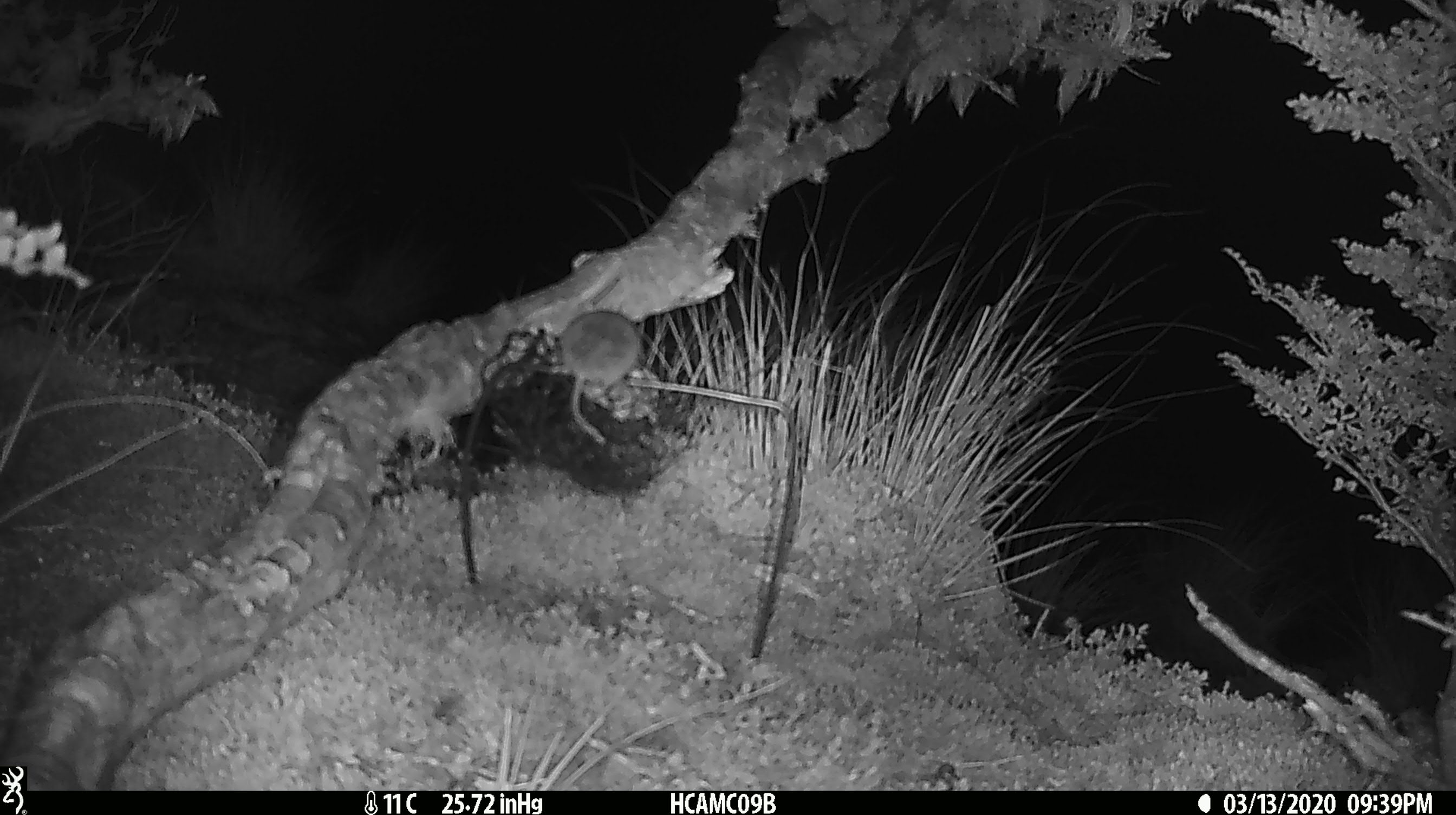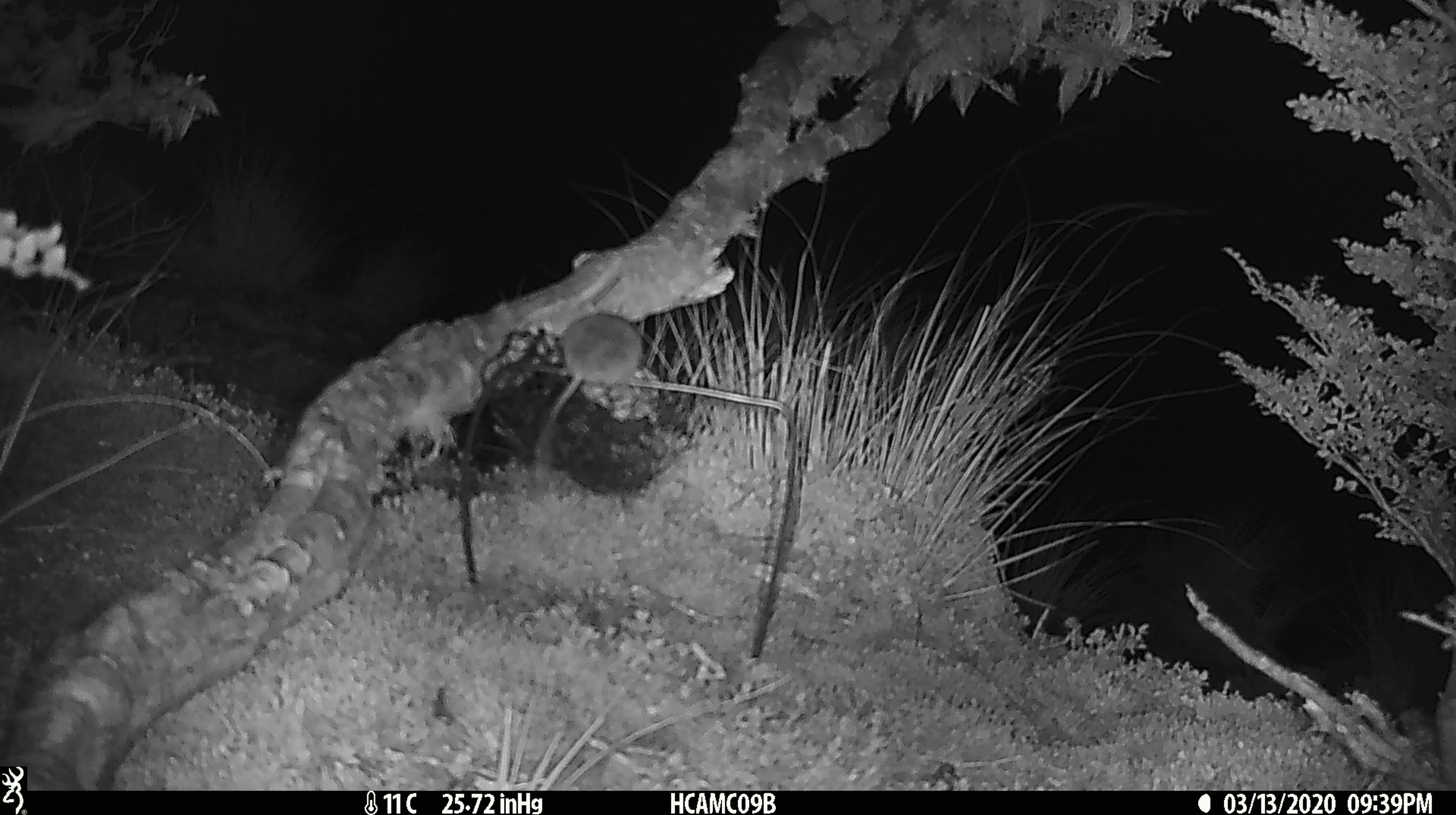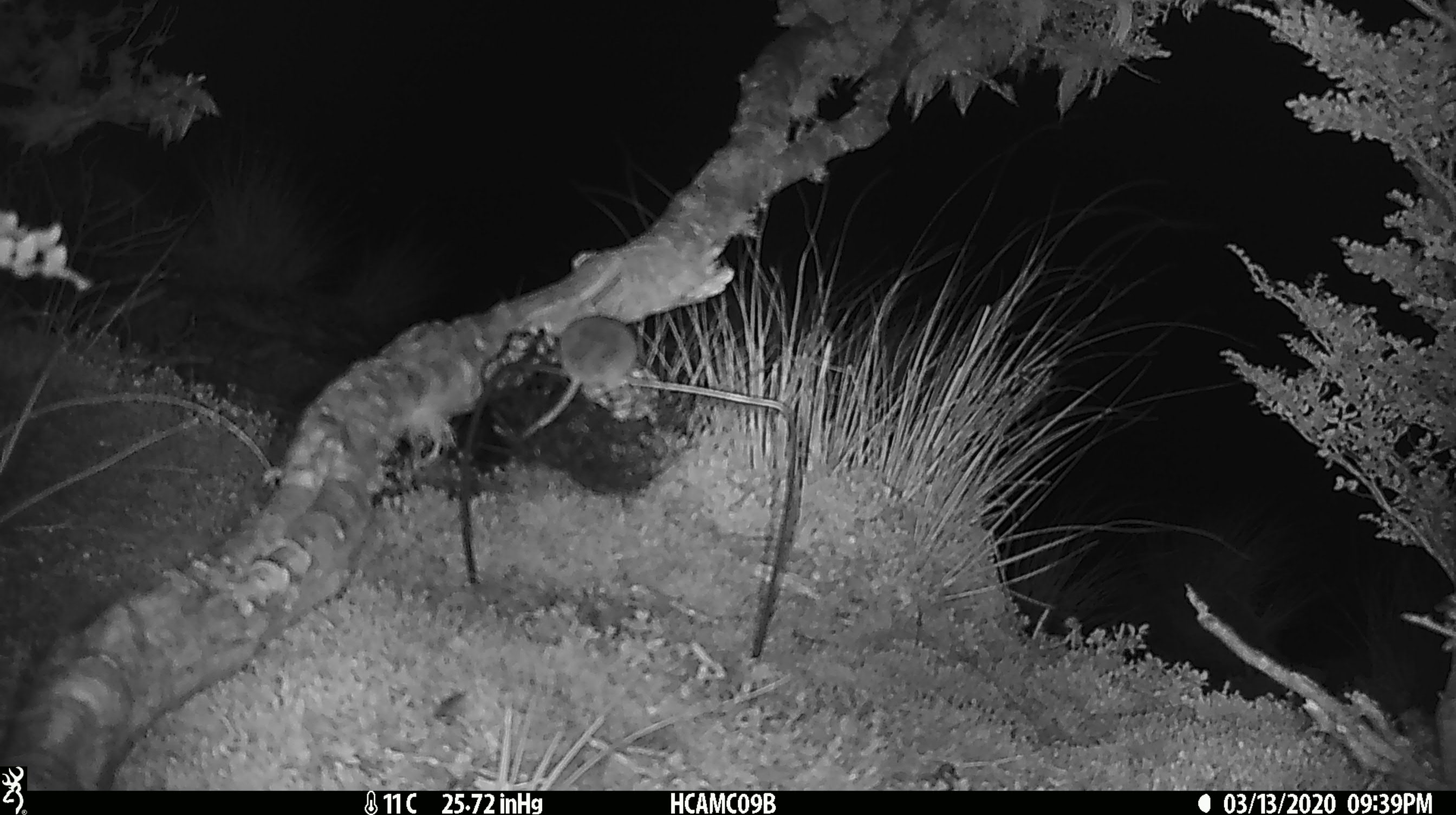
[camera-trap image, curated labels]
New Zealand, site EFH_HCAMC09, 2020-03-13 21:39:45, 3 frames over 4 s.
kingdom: Animalia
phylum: Chordata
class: Mammalia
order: Rodentia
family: Muridae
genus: Mus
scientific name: Mus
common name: mouse